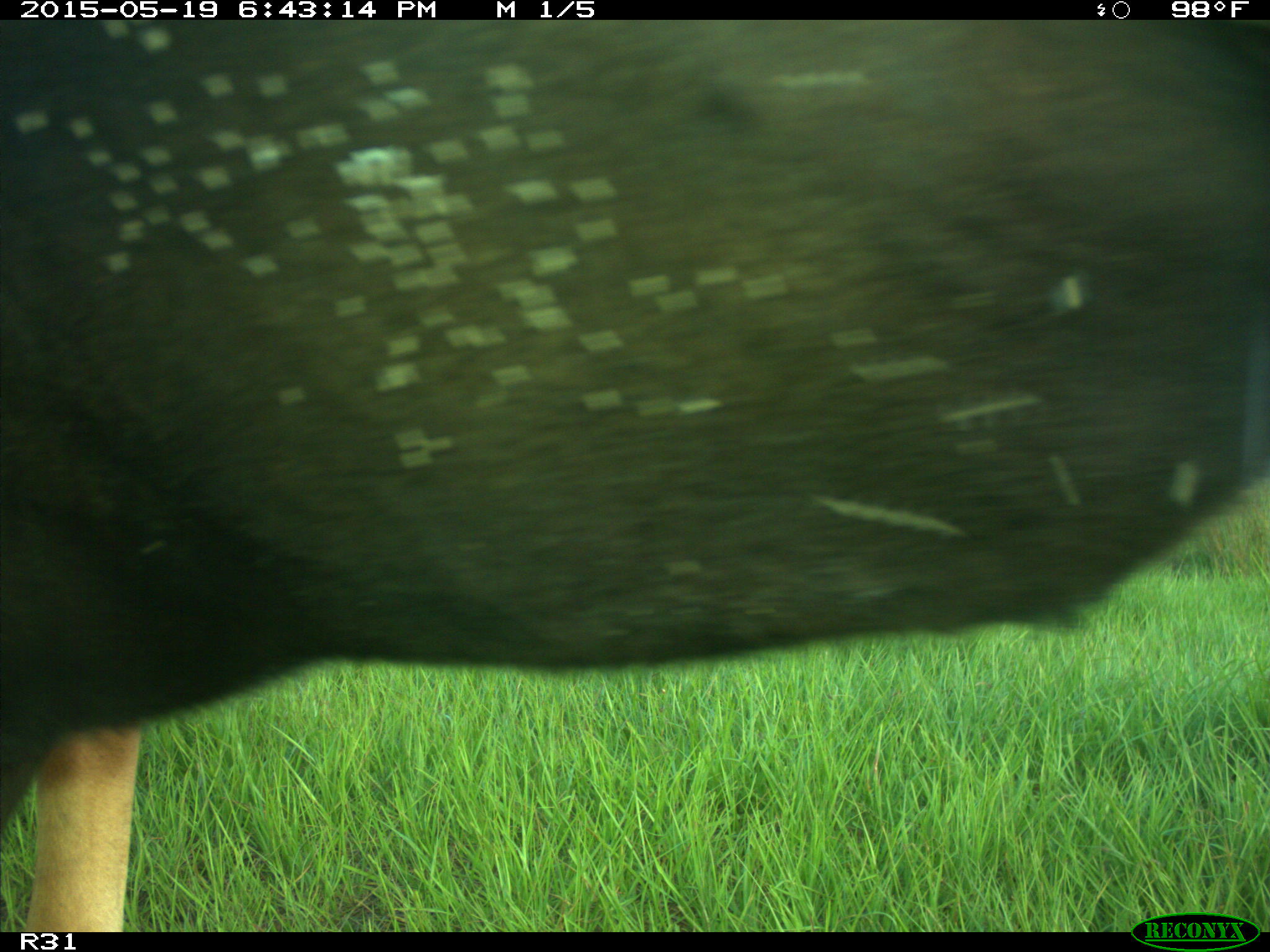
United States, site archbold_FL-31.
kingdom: Animalia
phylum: Chordata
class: Mammalia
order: Artiodactyla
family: Bovidae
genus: Bos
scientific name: Bos taurus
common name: domestic cow